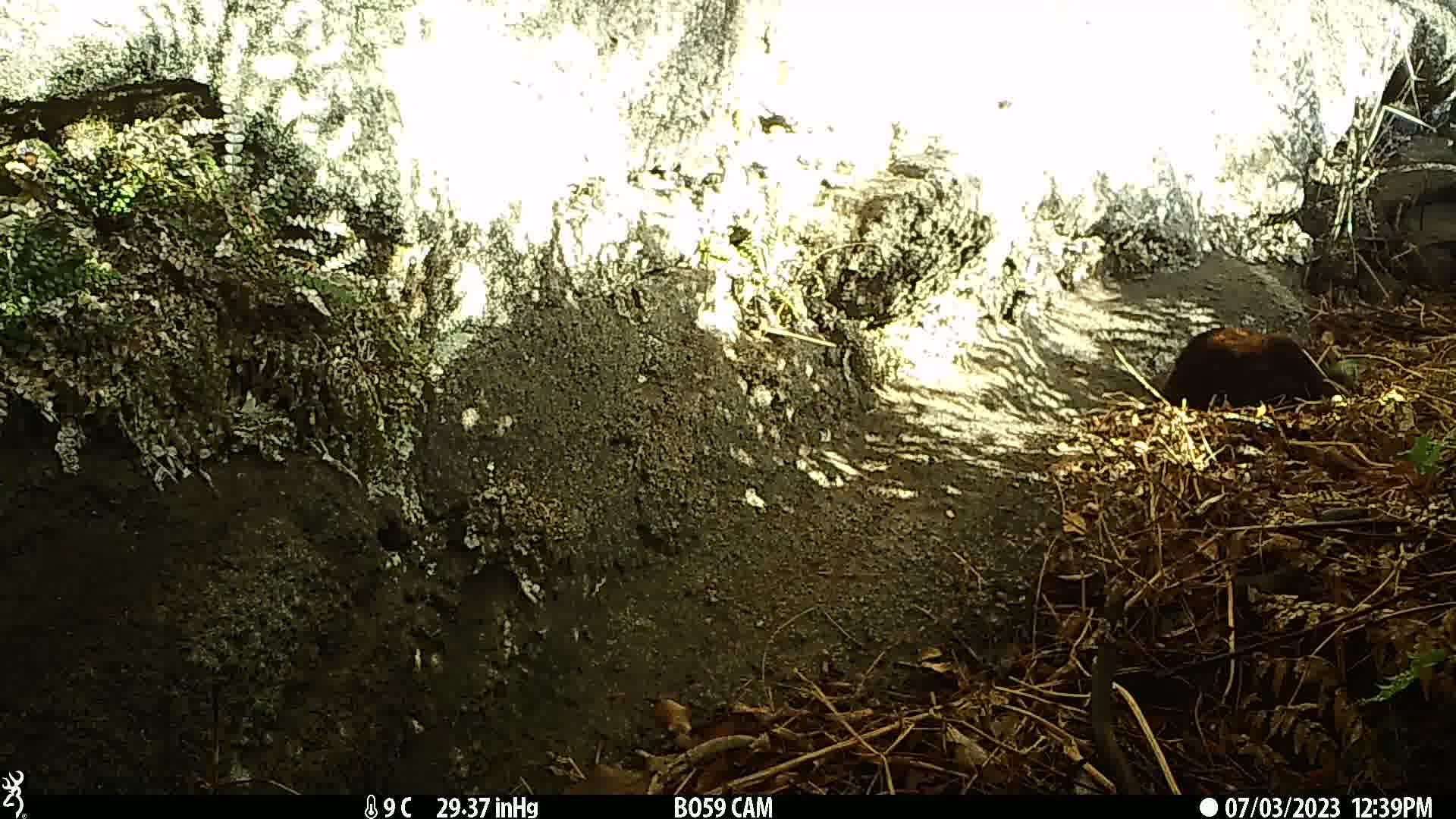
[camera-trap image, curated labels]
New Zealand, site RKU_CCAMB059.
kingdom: Animalia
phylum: Chordata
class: Mammalia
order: Carnivora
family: Felidae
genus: Felis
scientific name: Felis catus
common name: domestic cat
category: cat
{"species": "cat (domestic cat) (Felis catus)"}